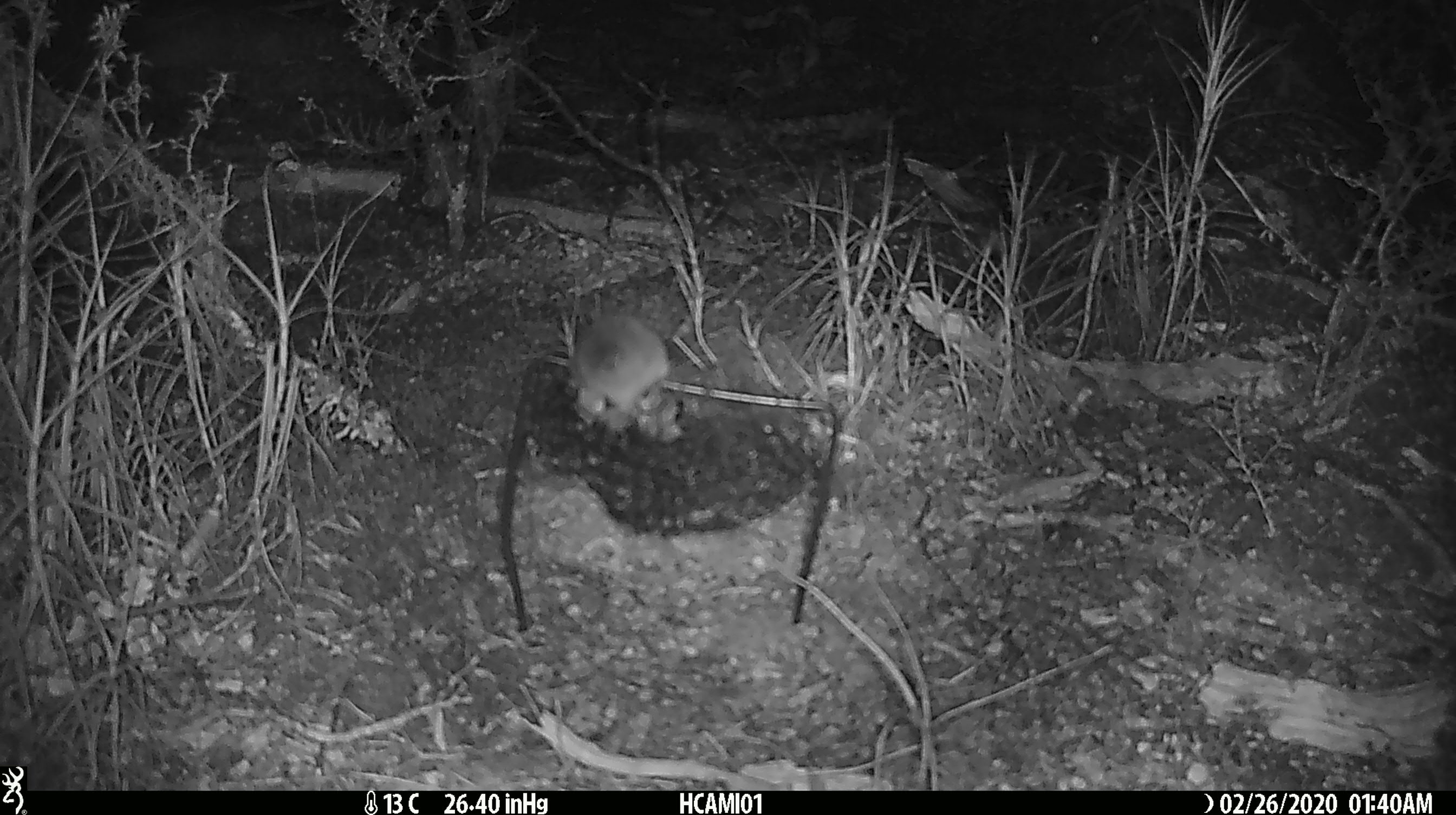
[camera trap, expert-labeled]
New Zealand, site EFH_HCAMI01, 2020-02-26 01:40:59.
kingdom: Animalia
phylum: Chordata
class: Mammalia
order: Rodentia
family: Muridae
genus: Mus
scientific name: Mus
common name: mouse